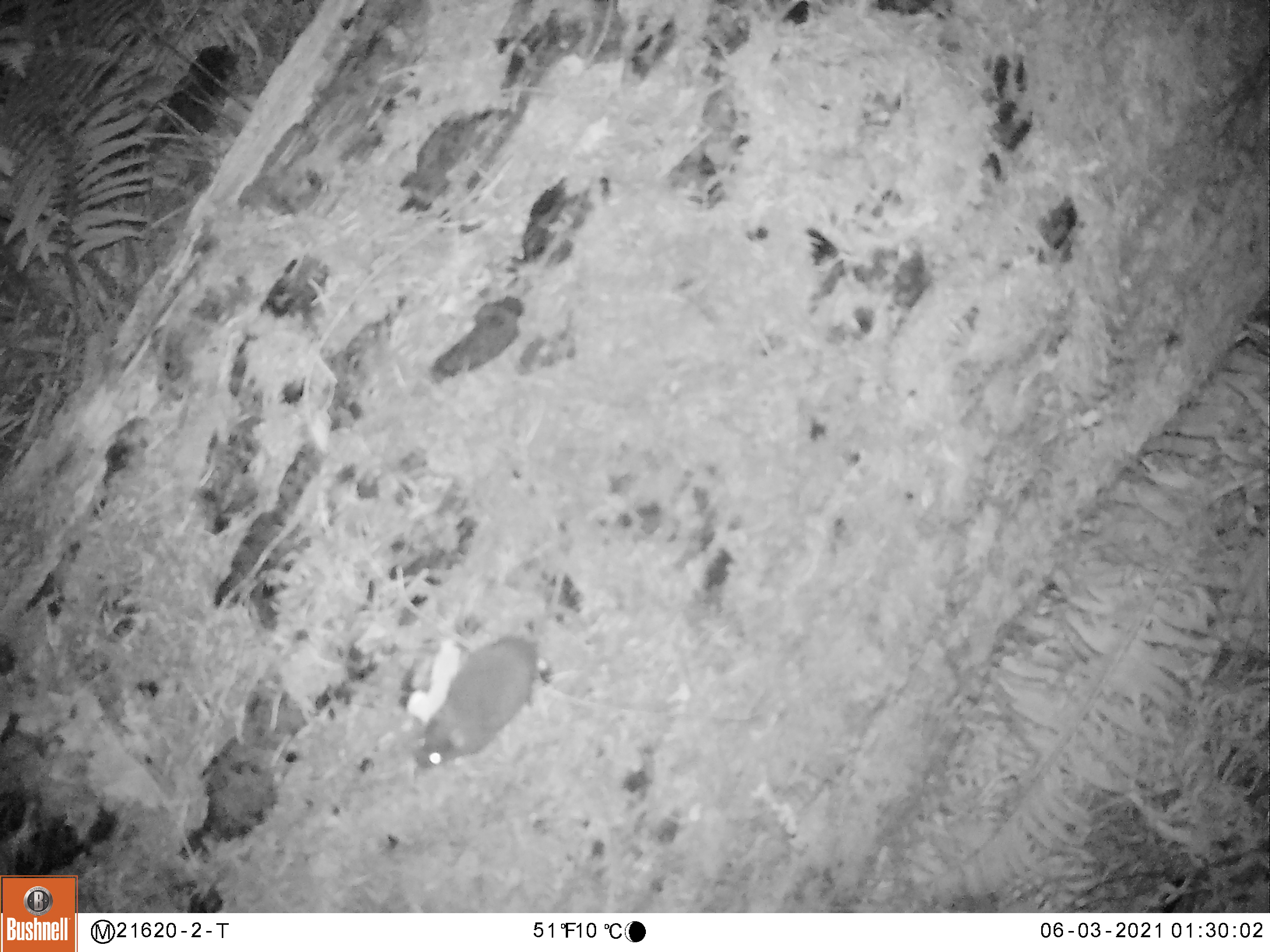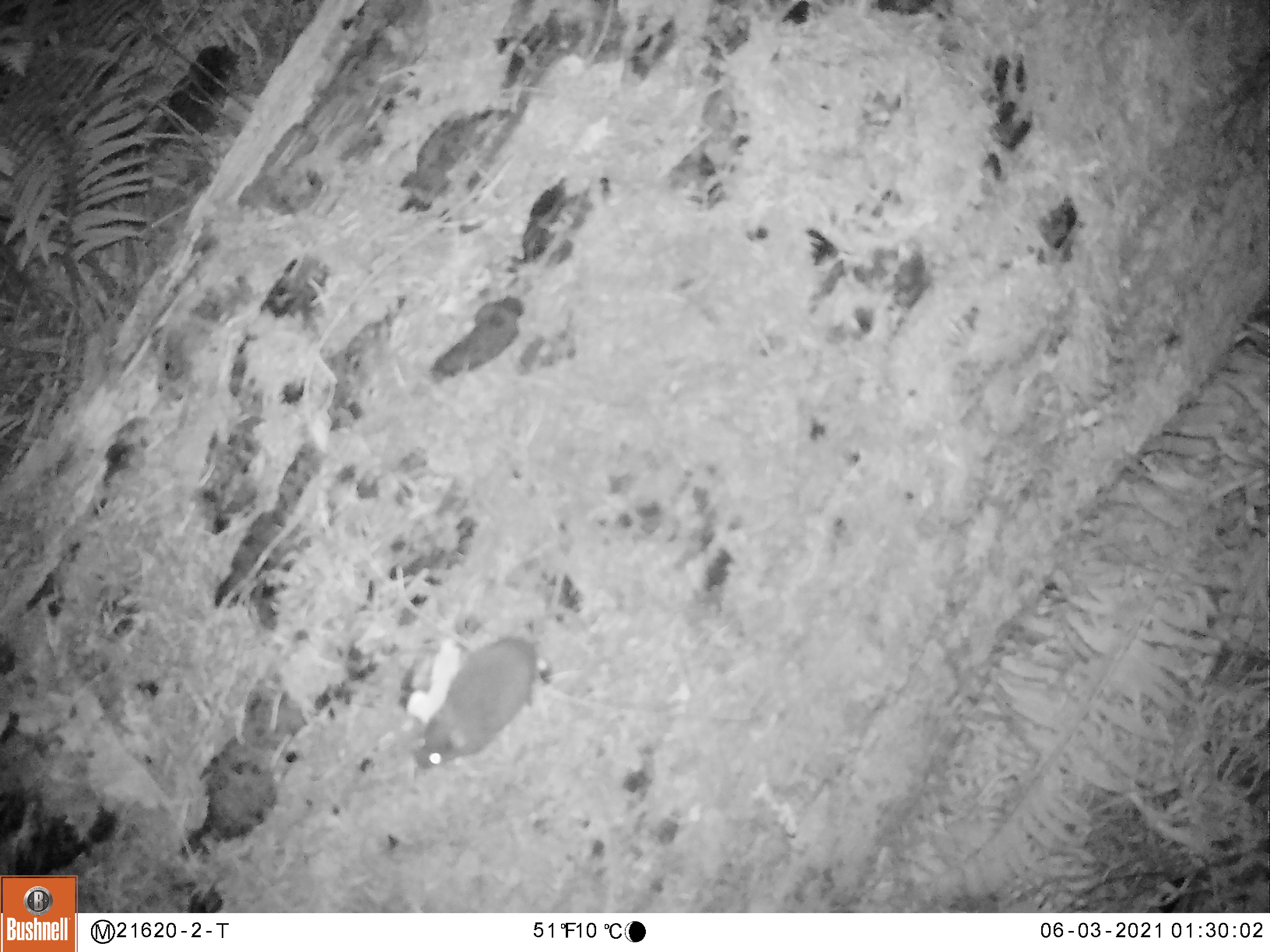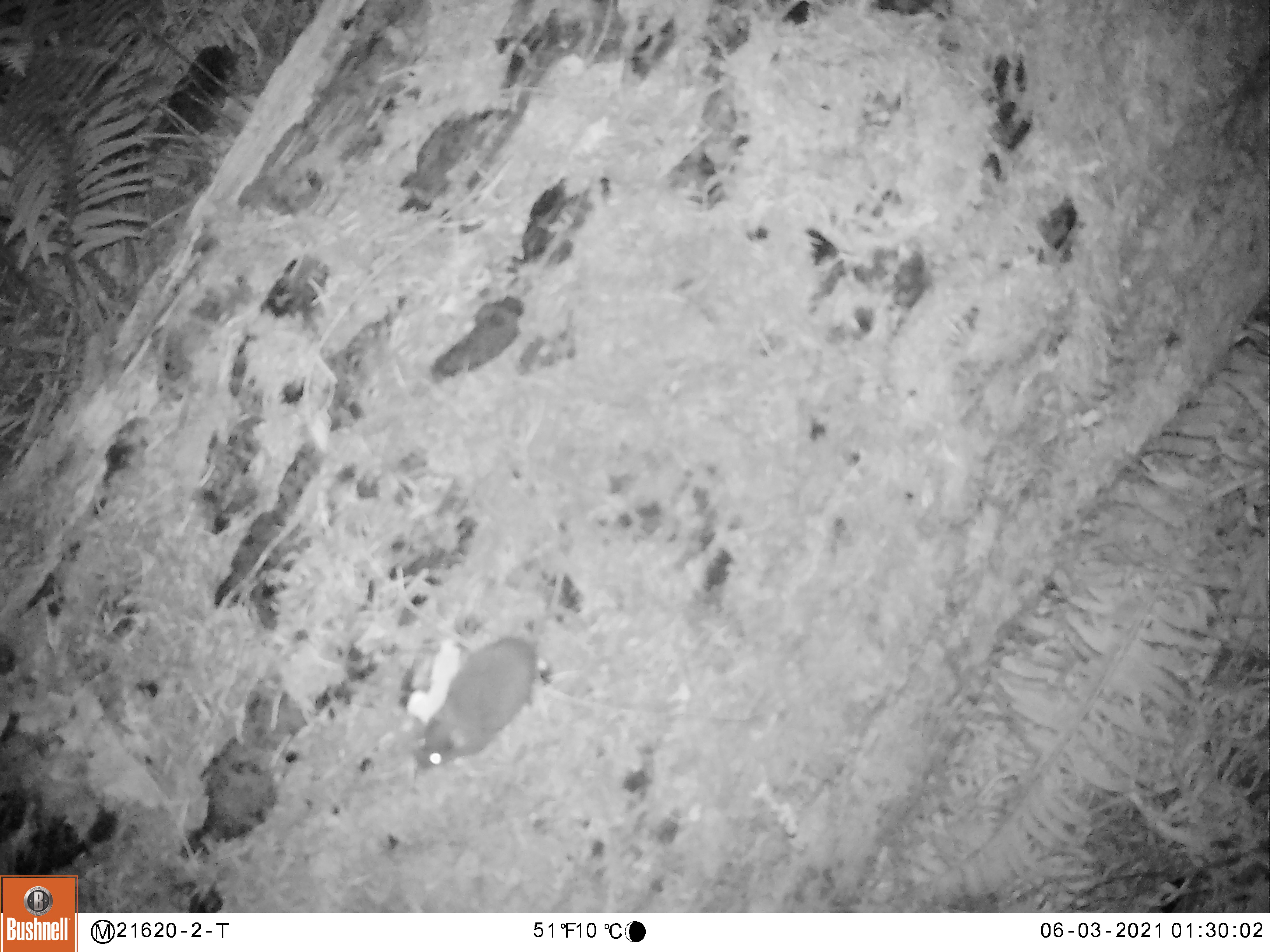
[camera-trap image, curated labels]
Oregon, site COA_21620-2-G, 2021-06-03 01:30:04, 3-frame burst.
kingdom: Animalia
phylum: Chordata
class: Mammalia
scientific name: Mammalia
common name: small mammal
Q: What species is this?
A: Small mammal (Mammalia).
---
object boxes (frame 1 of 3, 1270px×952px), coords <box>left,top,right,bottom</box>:
small mammal: <box>385,489,632,804</box>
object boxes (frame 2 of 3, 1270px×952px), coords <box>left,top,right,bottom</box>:
small mammal: <box>400,503,631,797</box>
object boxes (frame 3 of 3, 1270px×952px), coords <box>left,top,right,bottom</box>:
small mammal: <box>391,499,637,790</box>